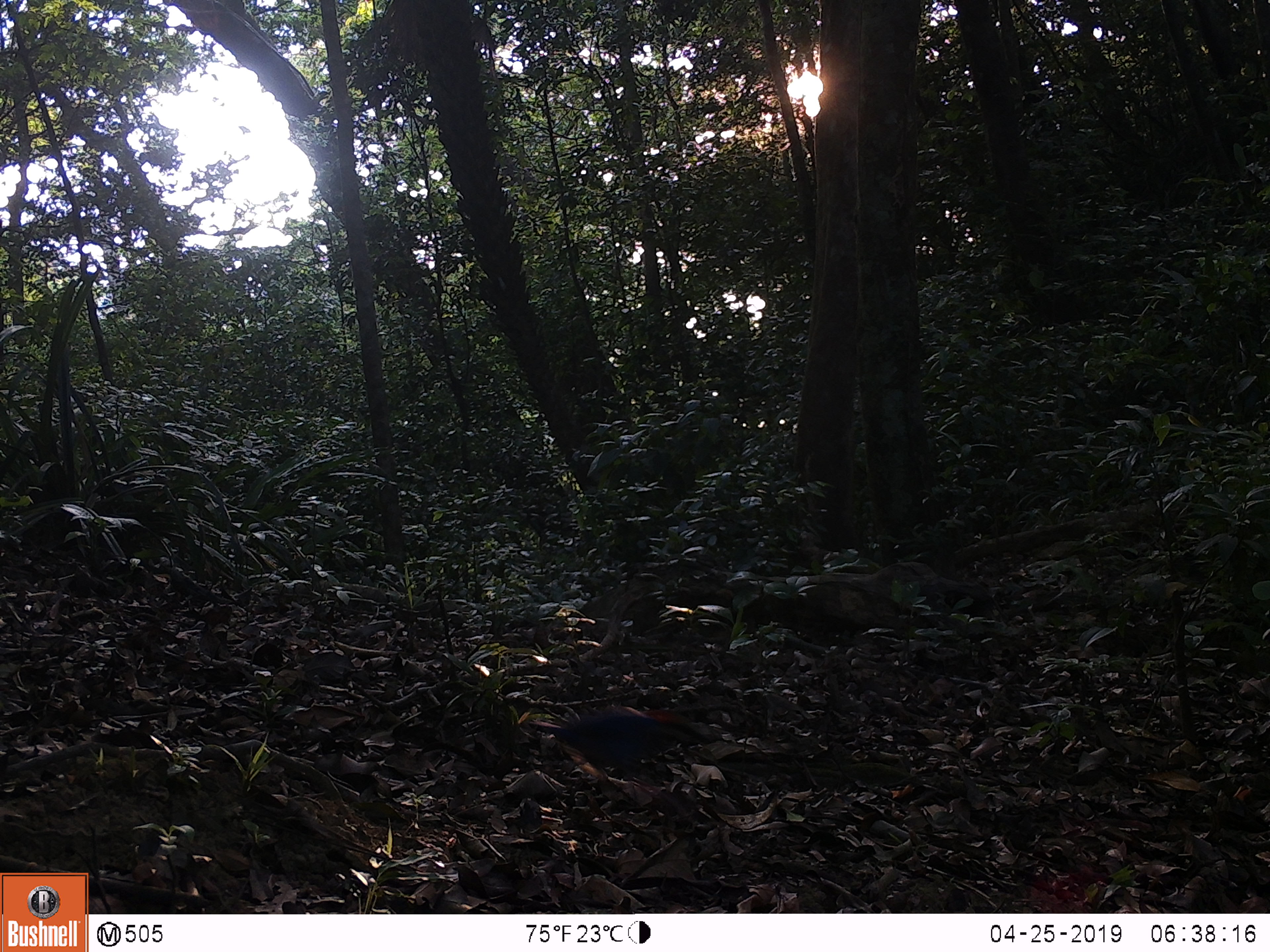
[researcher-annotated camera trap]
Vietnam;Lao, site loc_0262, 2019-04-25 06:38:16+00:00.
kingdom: Animalia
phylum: Chordata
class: Aves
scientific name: Aves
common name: bird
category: unidentified bird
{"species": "unidentified bird (bird) (Aves)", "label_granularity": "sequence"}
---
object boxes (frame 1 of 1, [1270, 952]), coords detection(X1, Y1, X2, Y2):
unidentified bird: detection(528, 706, 711, 803)